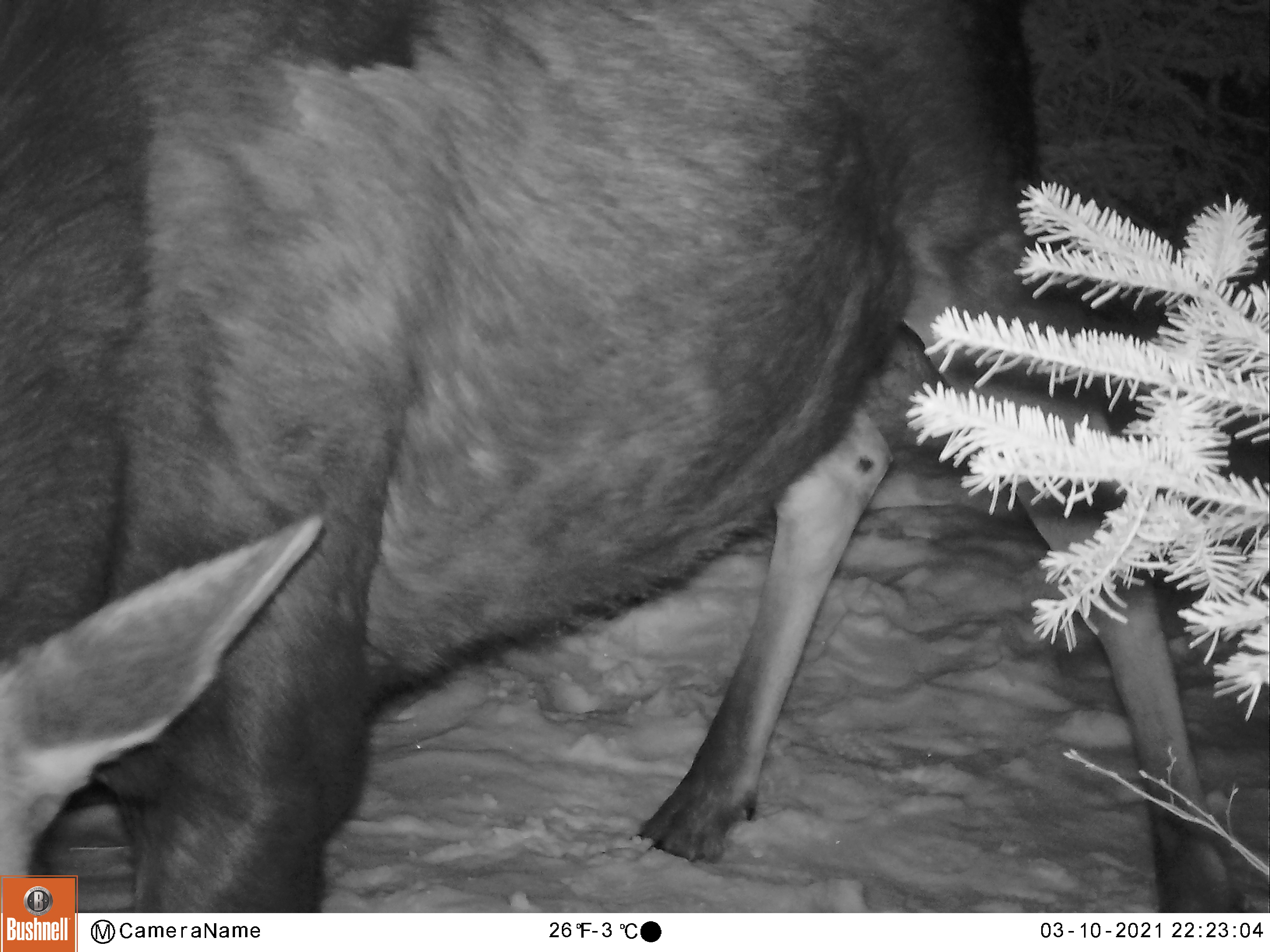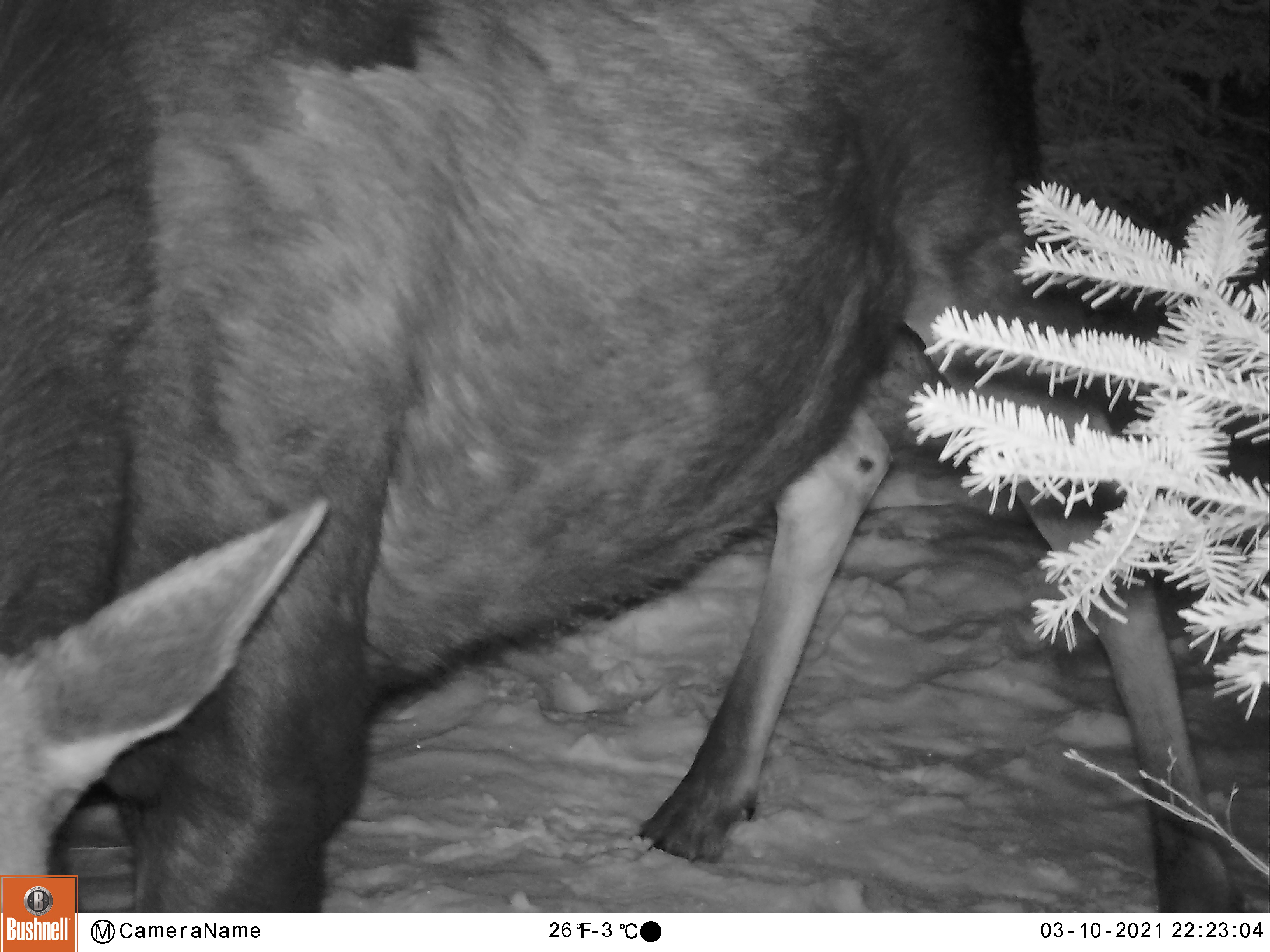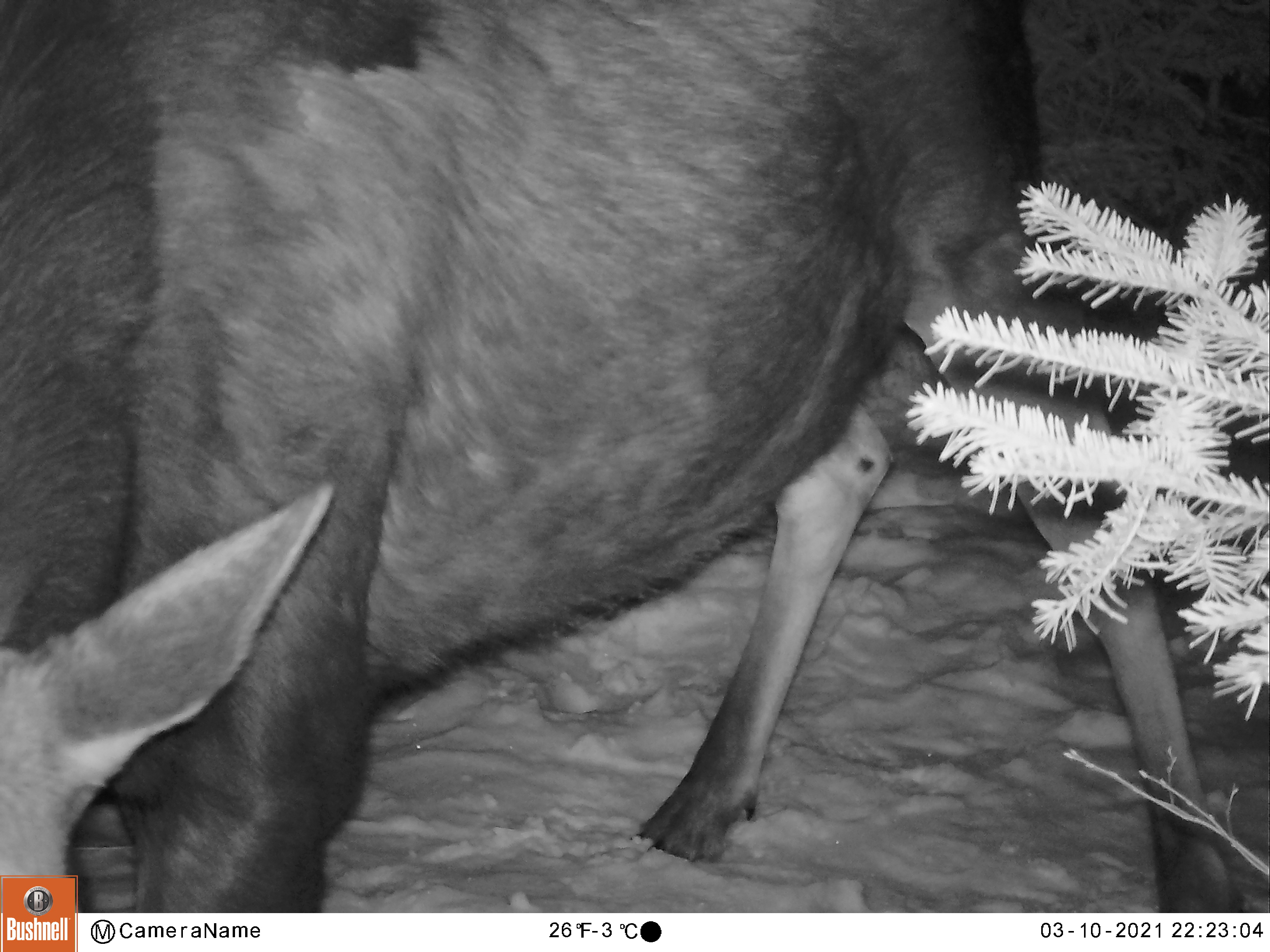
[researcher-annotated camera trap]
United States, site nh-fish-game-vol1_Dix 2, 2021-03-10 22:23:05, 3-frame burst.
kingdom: Animalia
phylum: Chordata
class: Mammalia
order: Artiodactyla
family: Cervidae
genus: Alces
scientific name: Alces alces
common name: moose